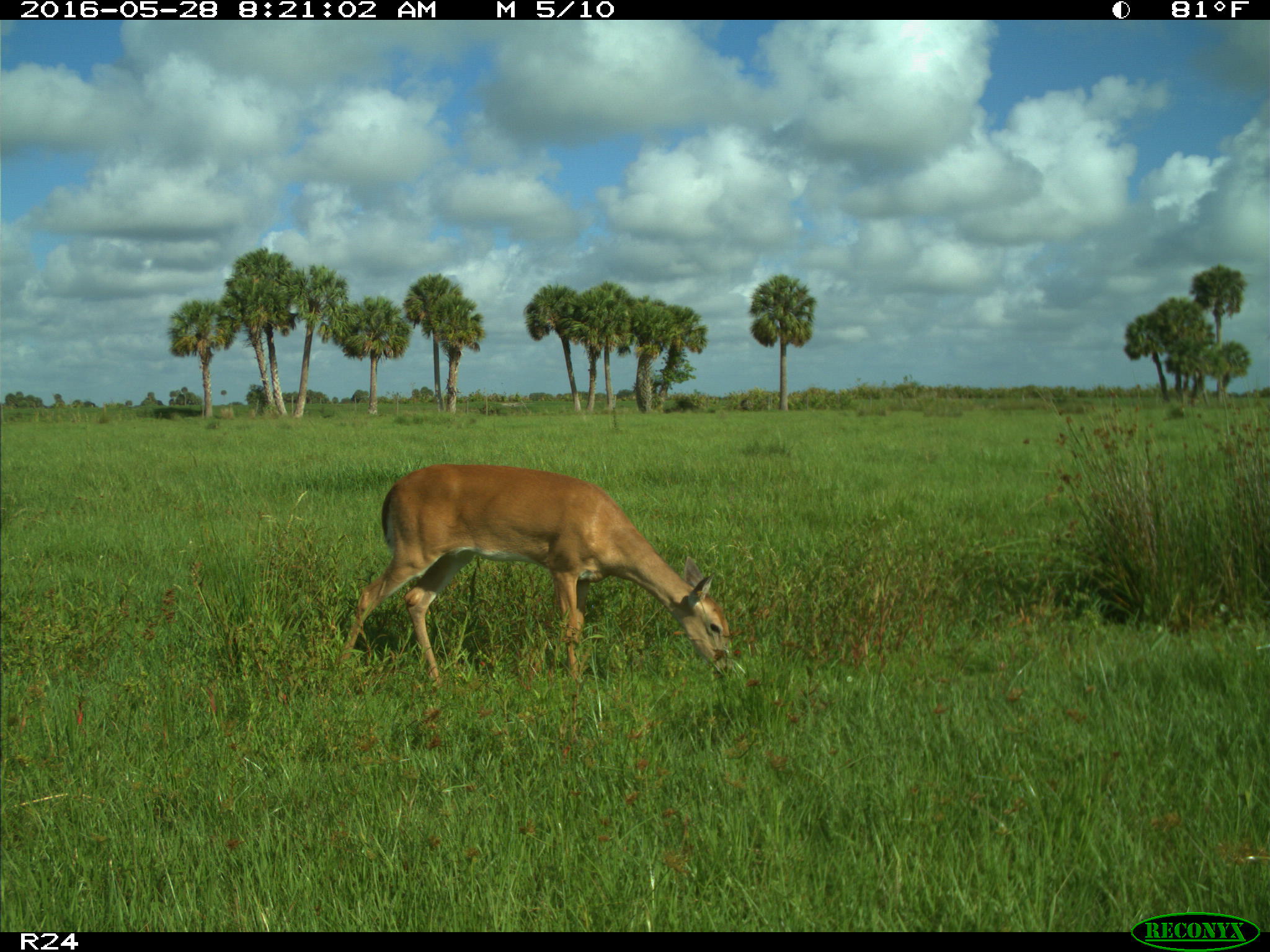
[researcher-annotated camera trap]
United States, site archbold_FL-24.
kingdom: Animalia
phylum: Chordata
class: Mammalia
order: Artiodactyla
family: Cervidae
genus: Odocoileus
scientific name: Odocoileus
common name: deer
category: unidentified deer